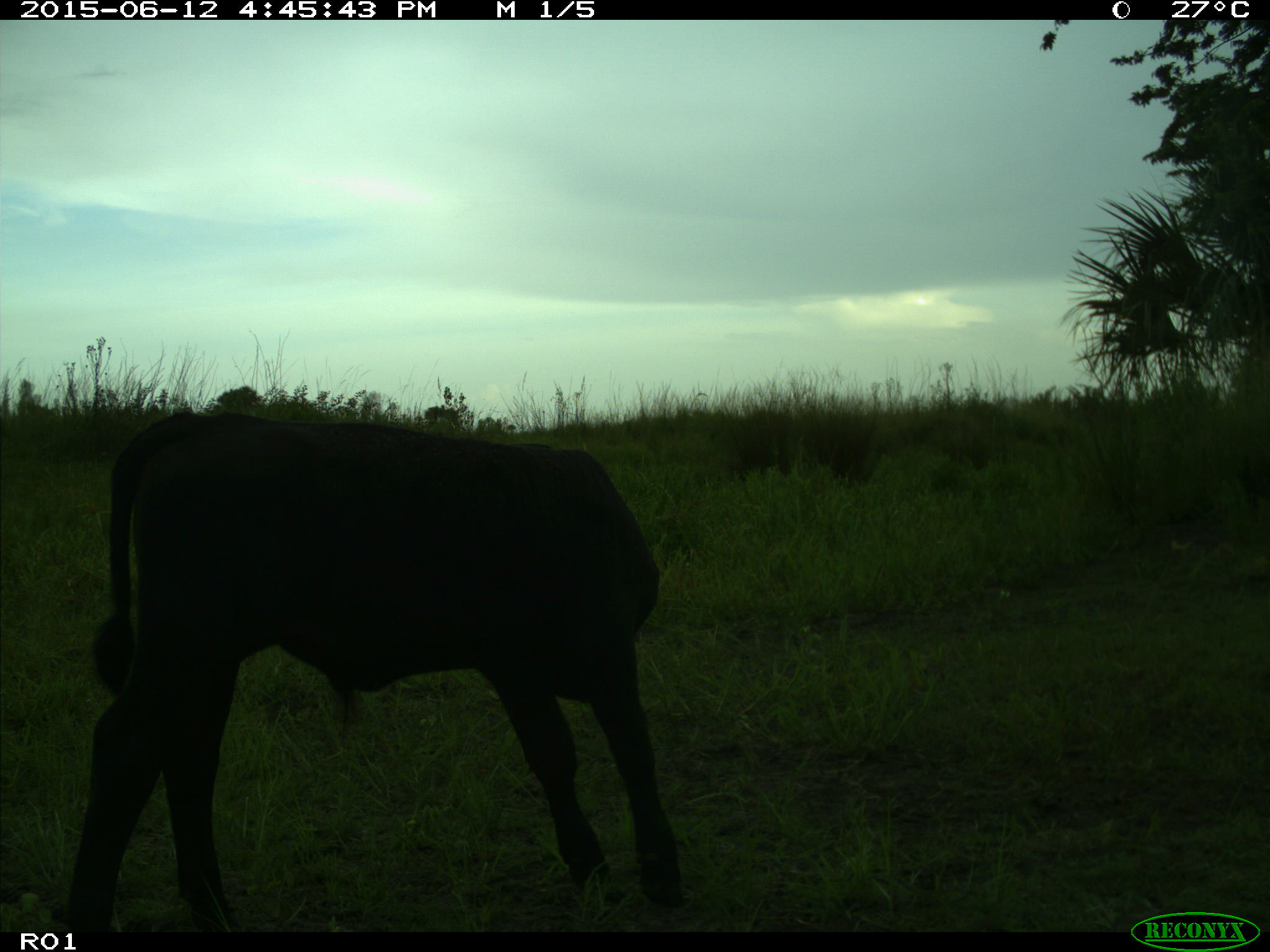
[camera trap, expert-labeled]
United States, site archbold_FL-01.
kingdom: Animalia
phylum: Chordata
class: Mammalia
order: Artiodactyla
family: Bovidae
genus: Bos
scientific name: Bos taurus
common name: domestic cow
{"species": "Bos taurus (domestic cow)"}